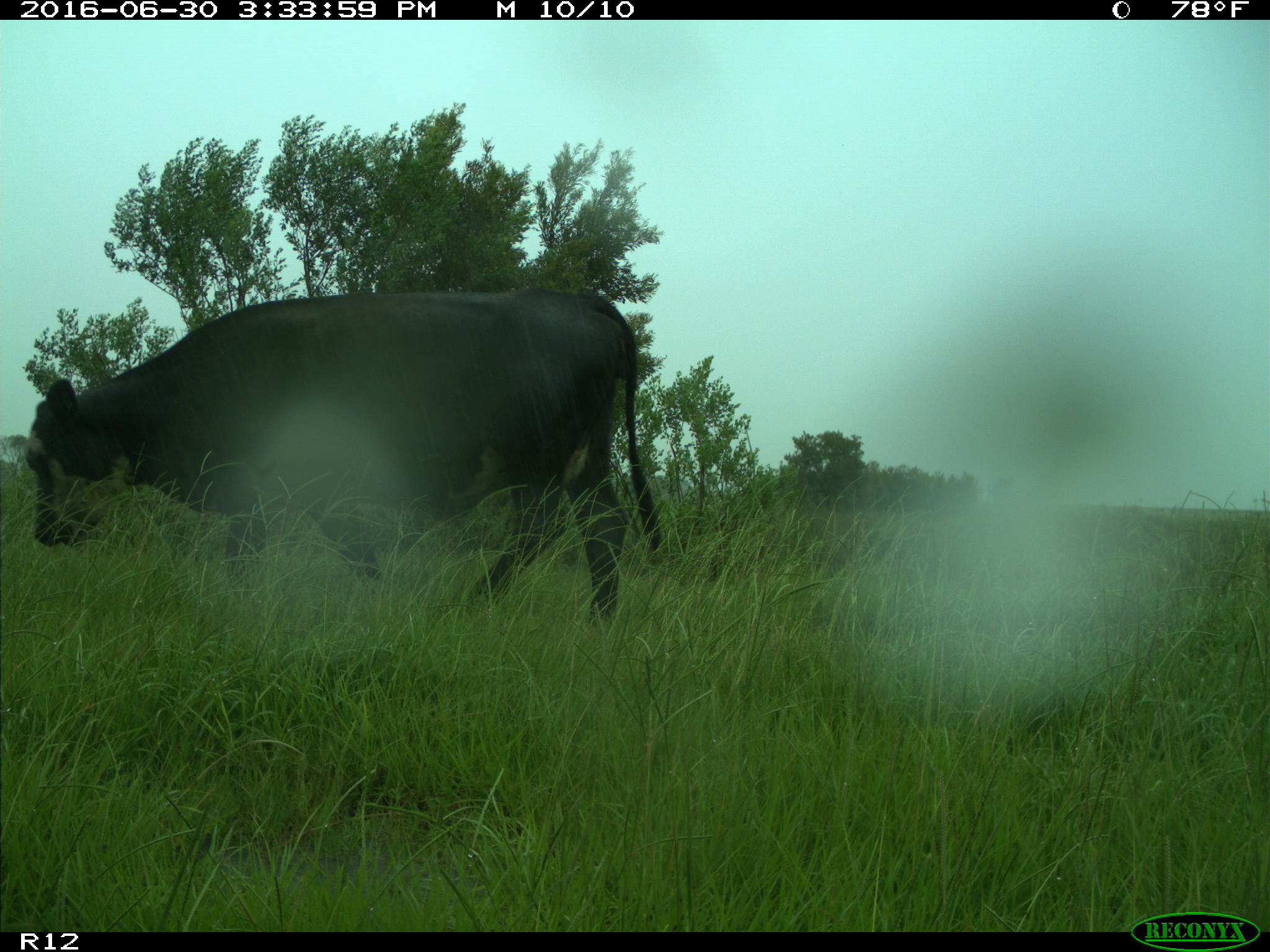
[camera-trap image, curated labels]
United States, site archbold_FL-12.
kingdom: Animalia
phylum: Chordata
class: Mammalia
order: Artiodactyla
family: Bovidae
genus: Bos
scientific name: Bos taurus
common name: domestic cow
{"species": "Bos taurus (domestic cow)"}